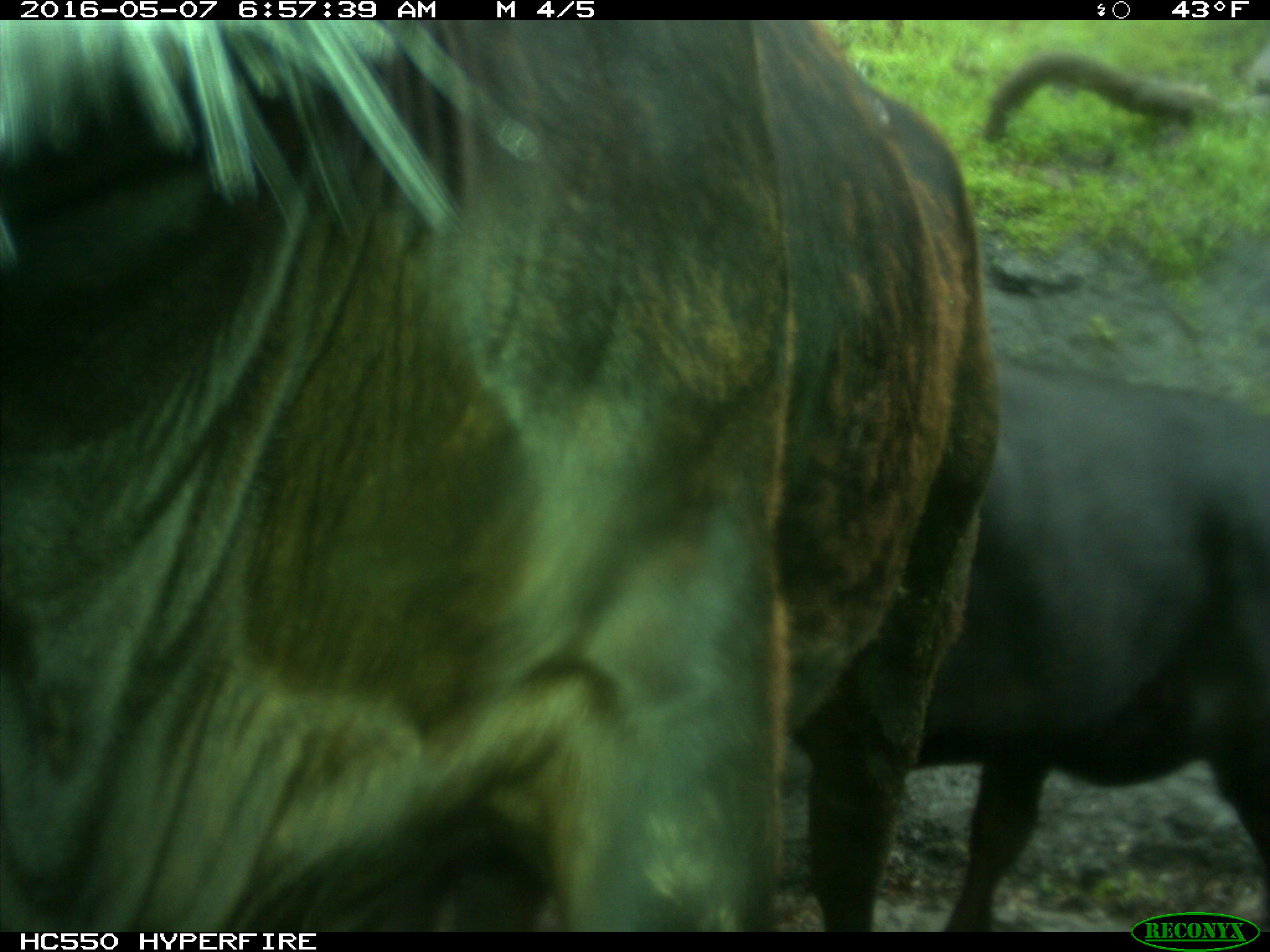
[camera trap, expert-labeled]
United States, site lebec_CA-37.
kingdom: Animalia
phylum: Chordata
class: Mammalia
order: Artiodactyla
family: Bovidae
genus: Bos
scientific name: Bos taurus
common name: domestic cow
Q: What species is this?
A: Bos taurus (domestic cow).